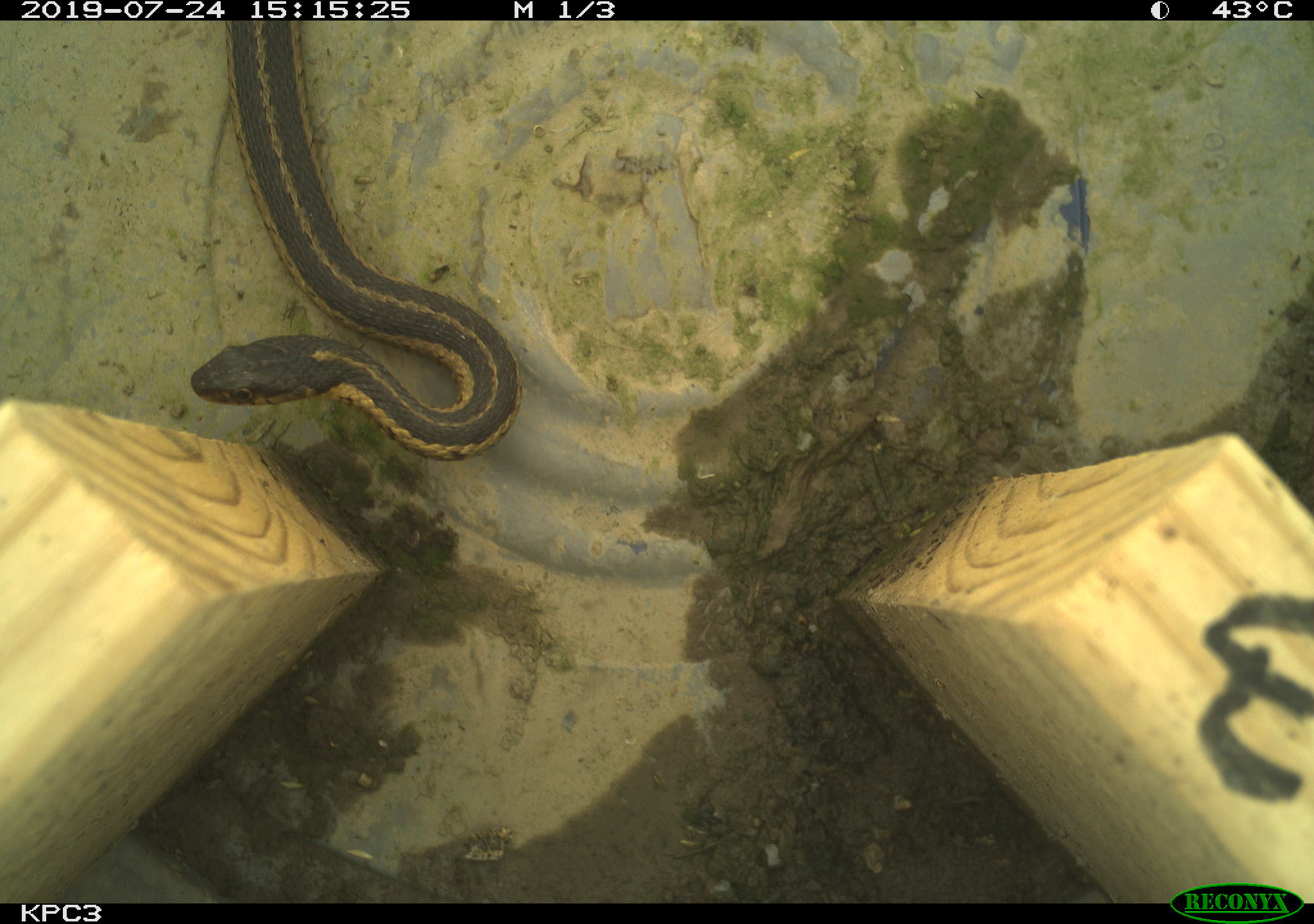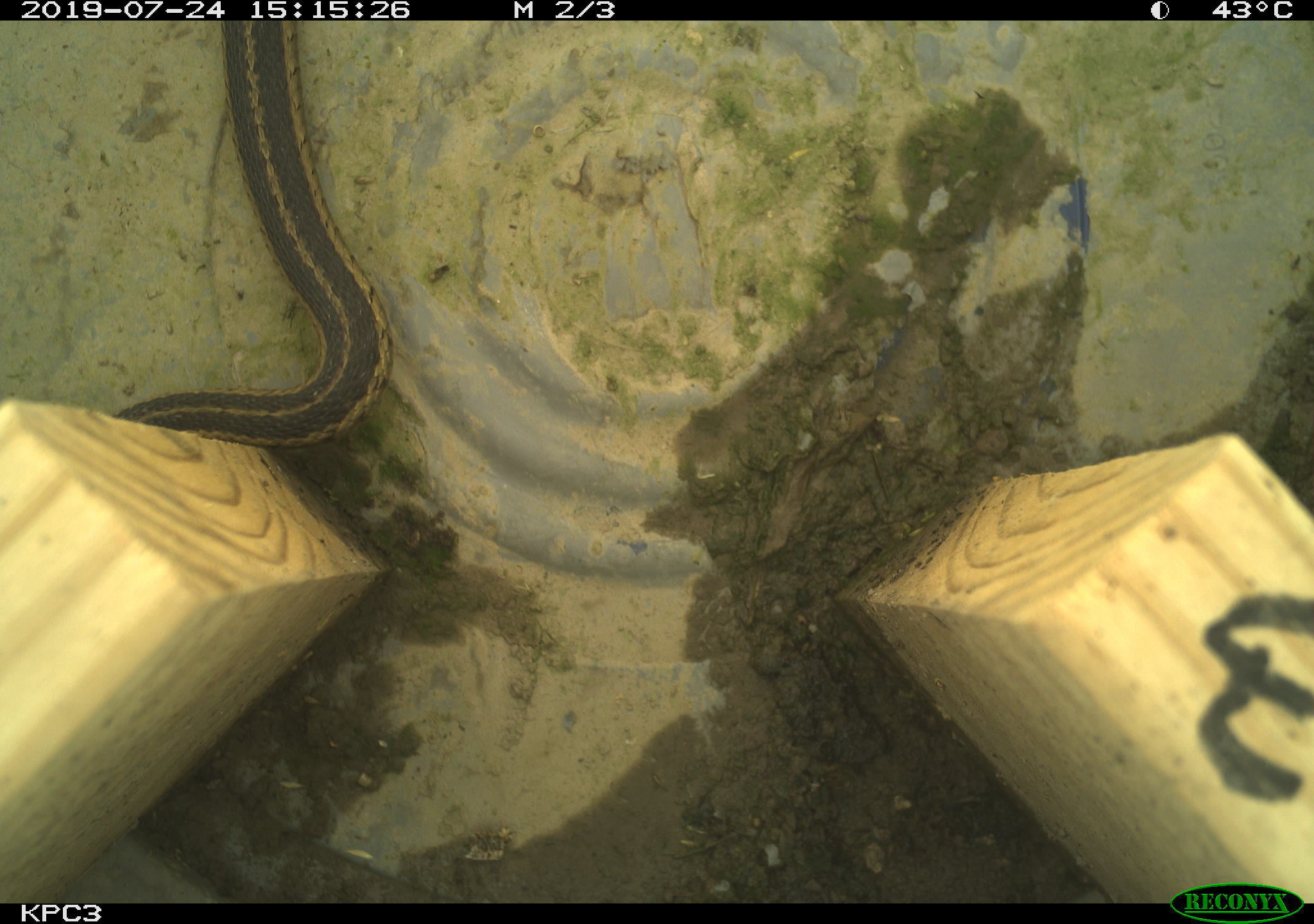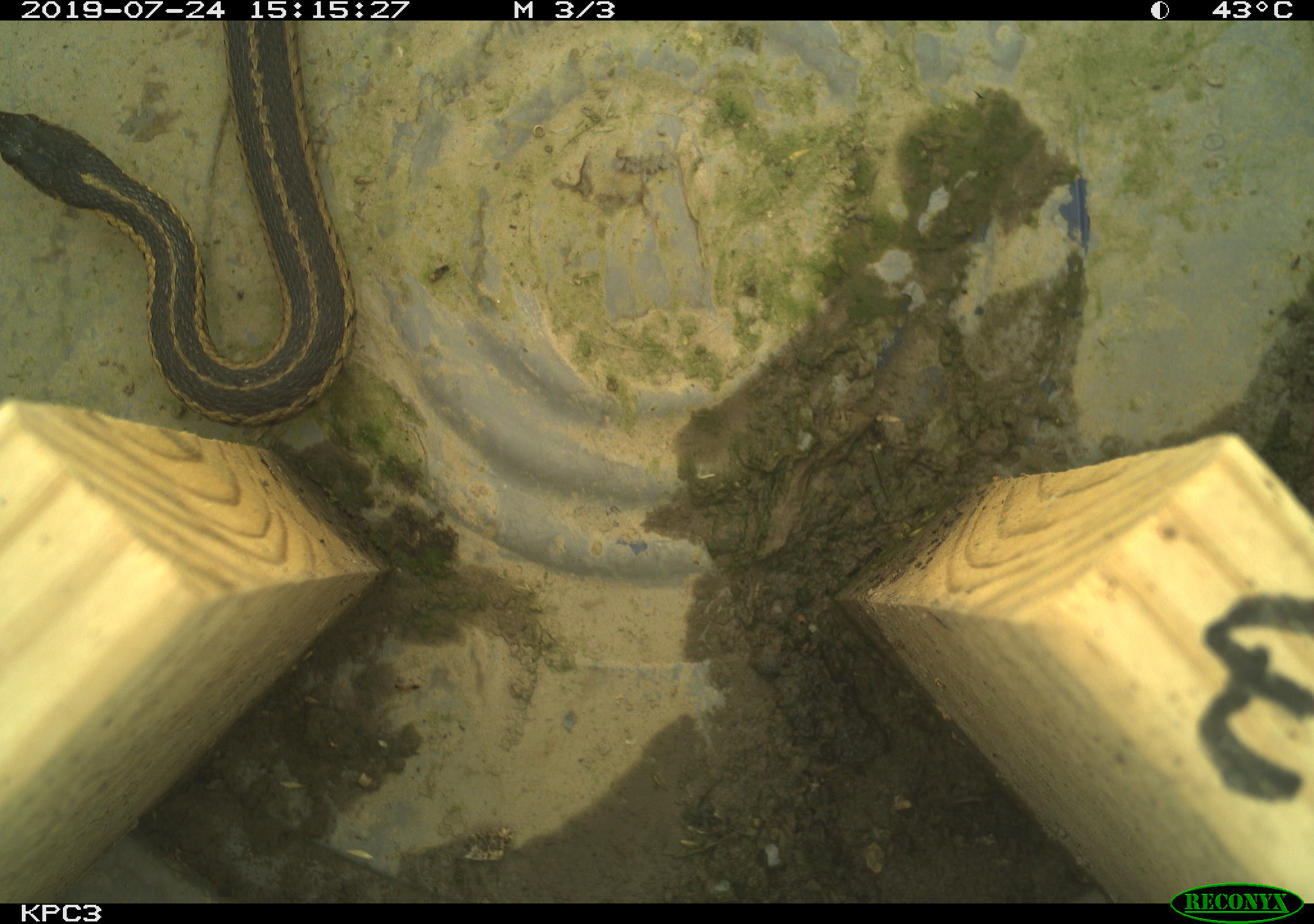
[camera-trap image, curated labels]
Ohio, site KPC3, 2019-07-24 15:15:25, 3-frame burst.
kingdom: Animalia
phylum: Chordata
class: Reptilia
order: Squamata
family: Colubridae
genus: Thamnophis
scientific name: Thamnophis sirtalis sirtalis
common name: eastern gartersnake